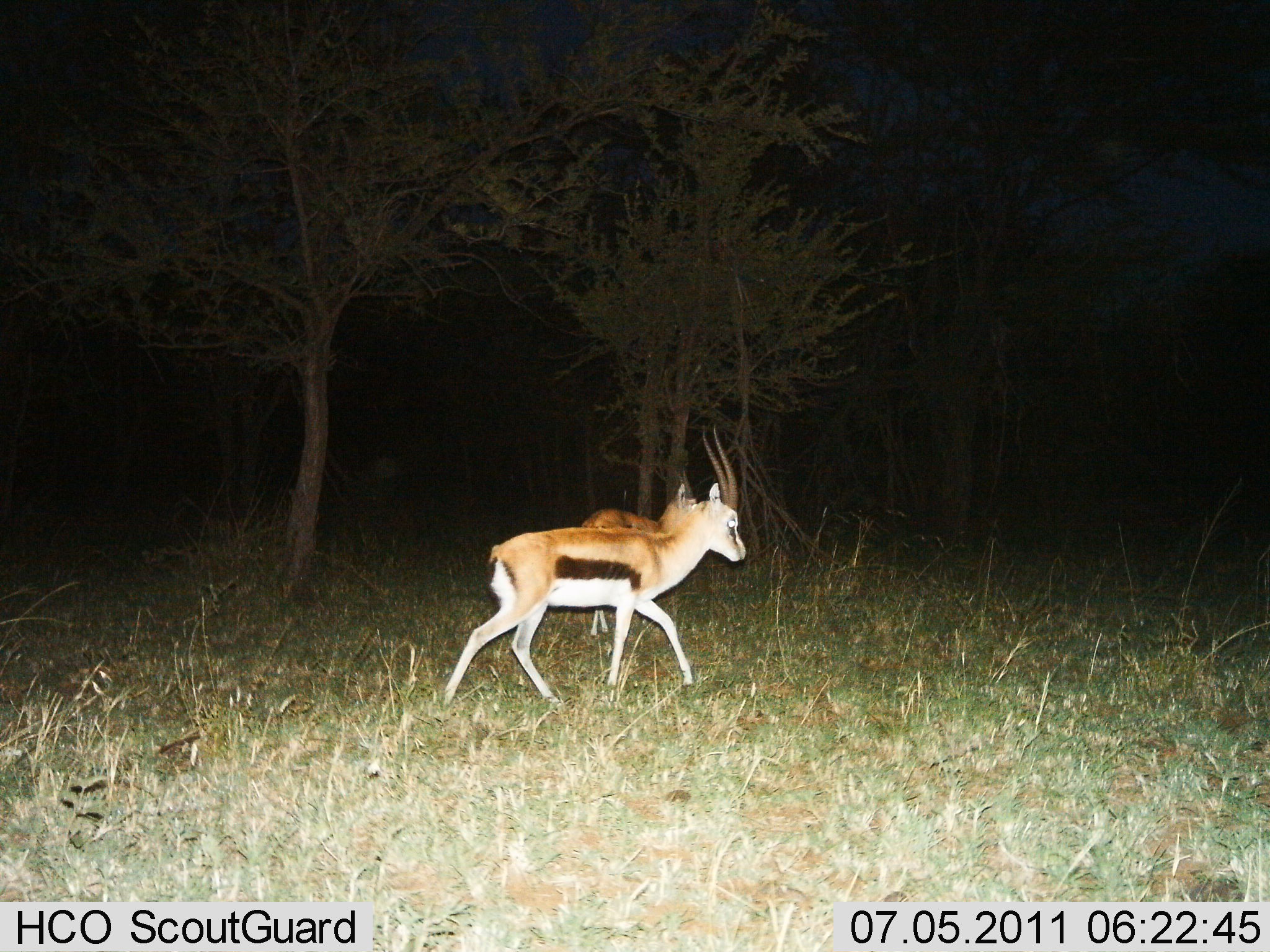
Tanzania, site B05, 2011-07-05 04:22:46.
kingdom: Animalia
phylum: Chordata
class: Mammalia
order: Artiodactyla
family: Bovidae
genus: Eudorcas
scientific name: Eudorcas thomsonii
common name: thomson's gazelle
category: gazellethomsons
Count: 2.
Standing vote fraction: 0%.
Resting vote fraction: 0%.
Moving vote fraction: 100%.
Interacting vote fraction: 0%.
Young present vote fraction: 18%.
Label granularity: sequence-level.